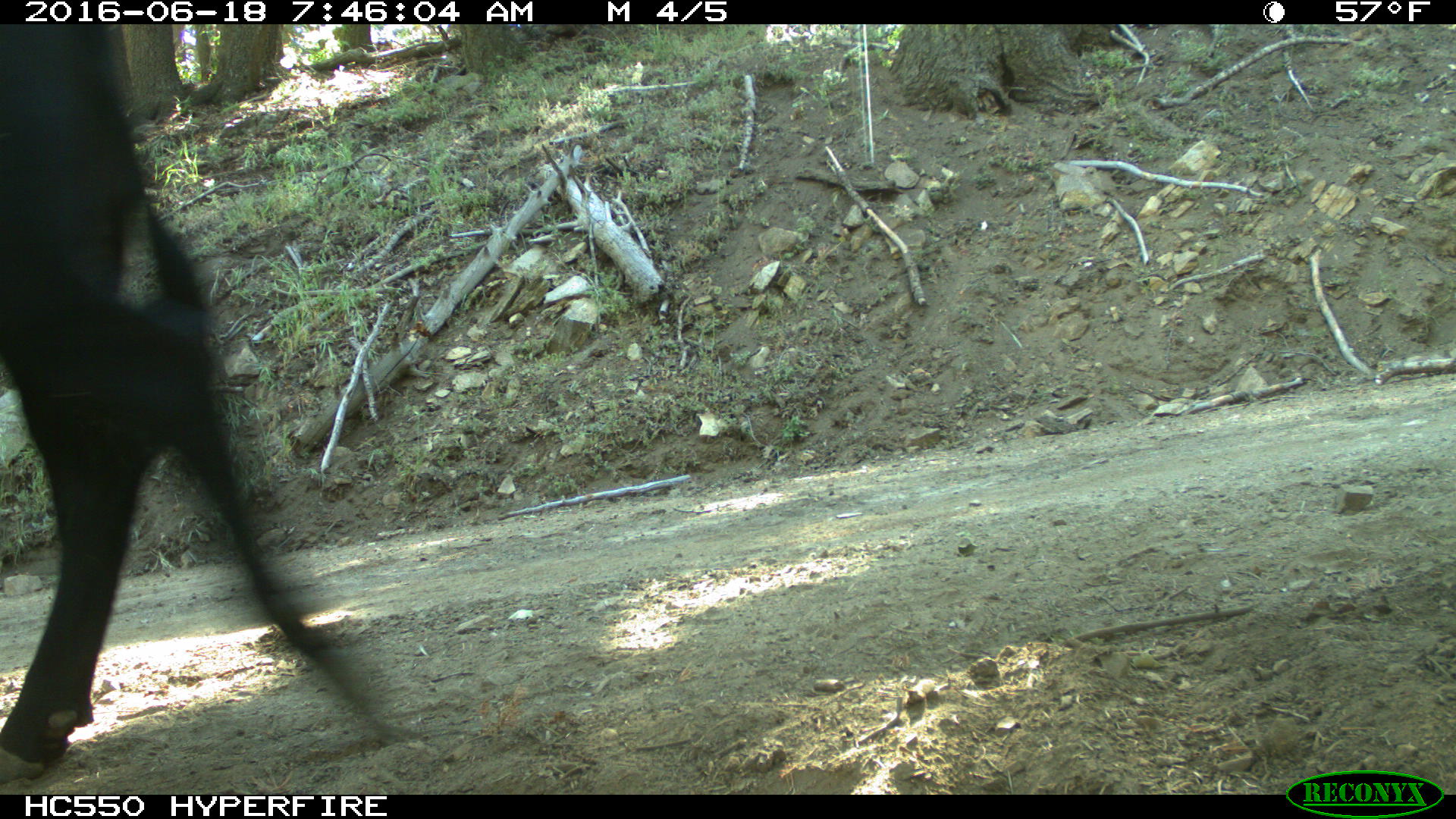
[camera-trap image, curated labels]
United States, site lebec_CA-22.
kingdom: Animalia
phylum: Chordata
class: Mammalia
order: Artiodactyla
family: Bovidae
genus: Bos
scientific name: Bos taurus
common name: domestic cow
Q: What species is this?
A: Bos taurus (domestic cow).